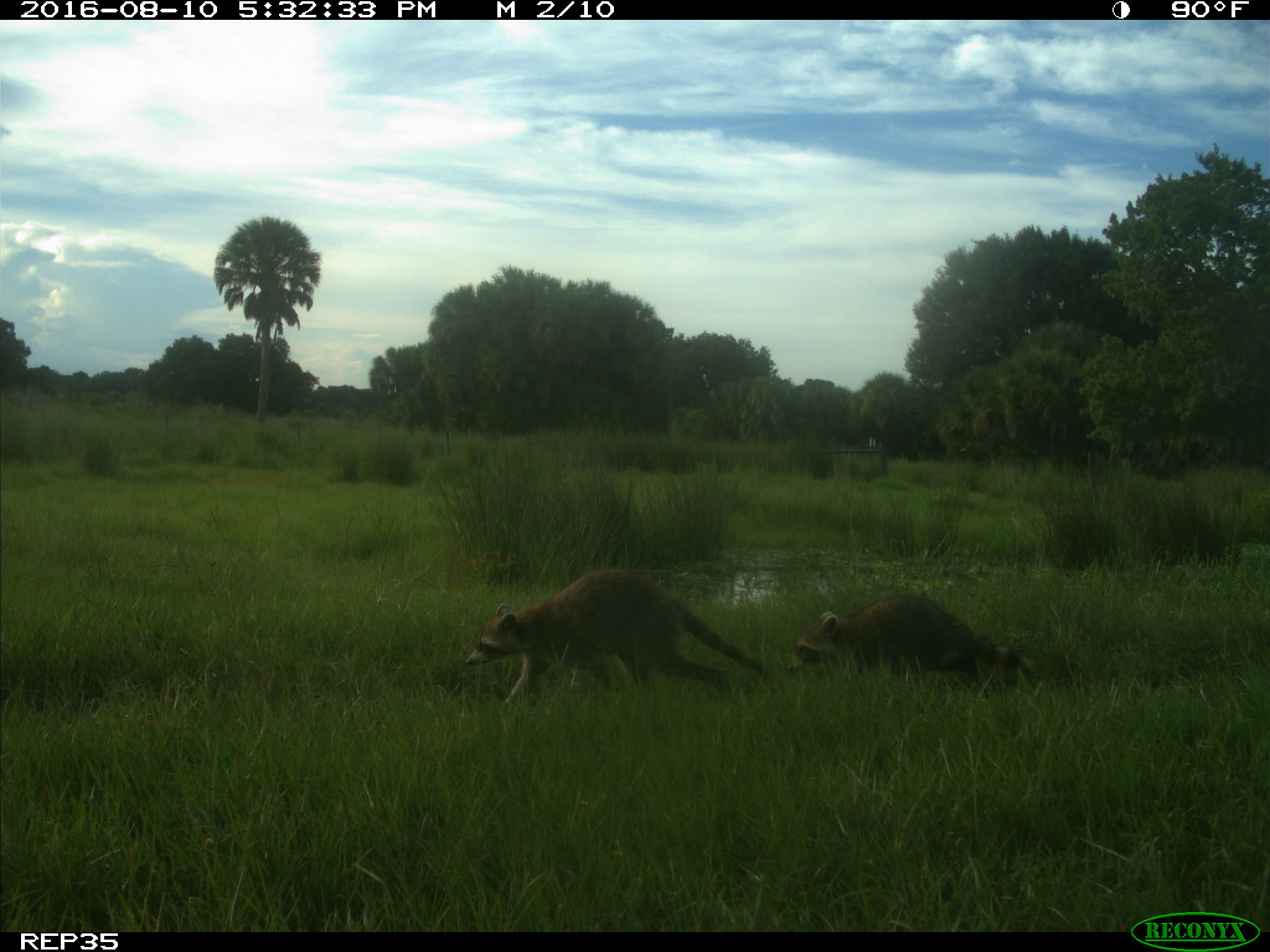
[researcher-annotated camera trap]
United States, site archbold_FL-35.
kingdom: Animalia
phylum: Chordata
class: Mammalia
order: Carnivora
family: Procyonidae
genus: Procyon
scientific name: Procyon lotor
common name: common raccoon